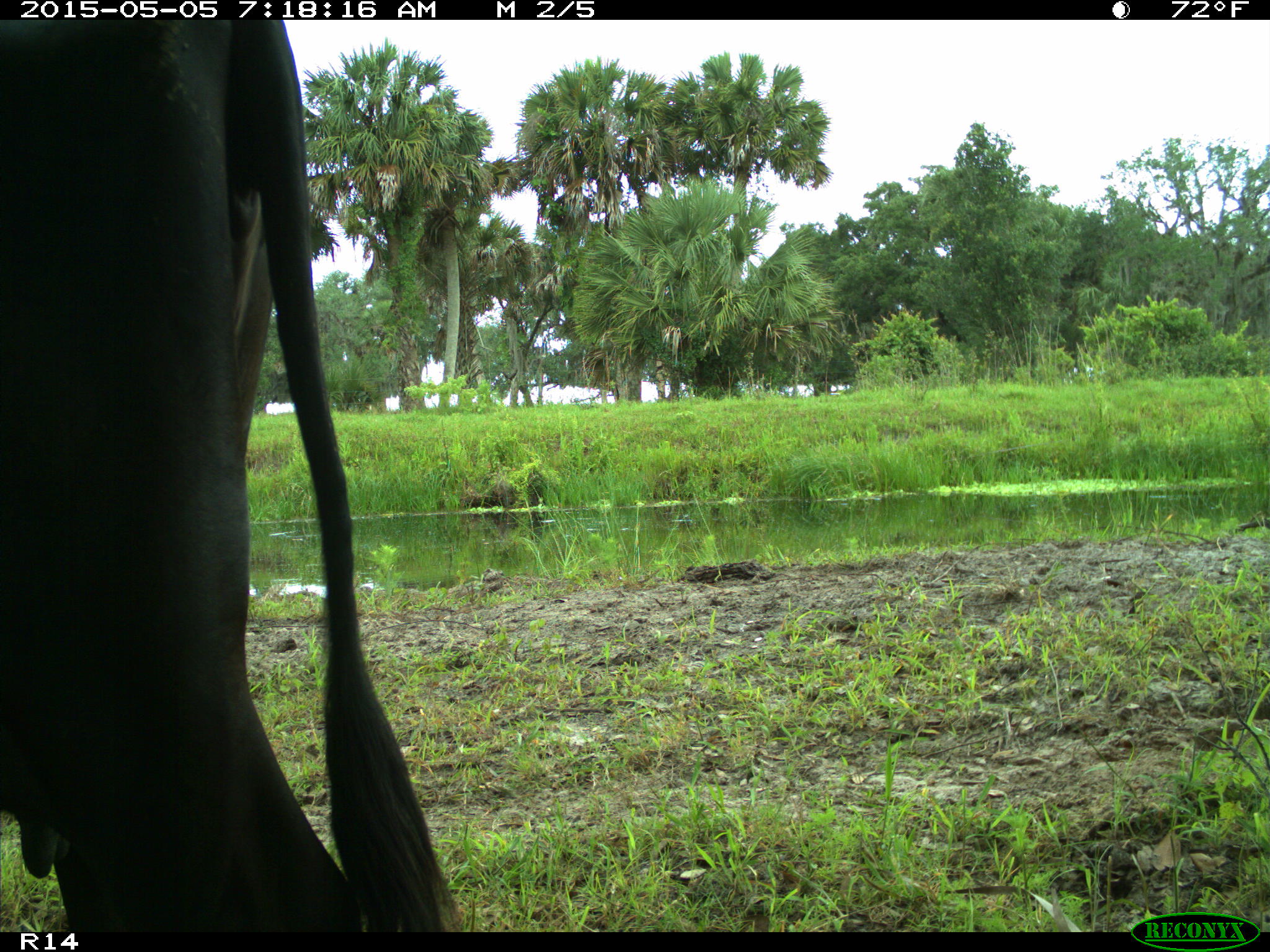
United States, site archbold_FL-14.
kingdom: Animalia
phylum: Chordata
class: Mammalia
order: Artiodactyla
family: Bovidae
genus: Bos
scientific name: Bos taurus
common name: domestic cow